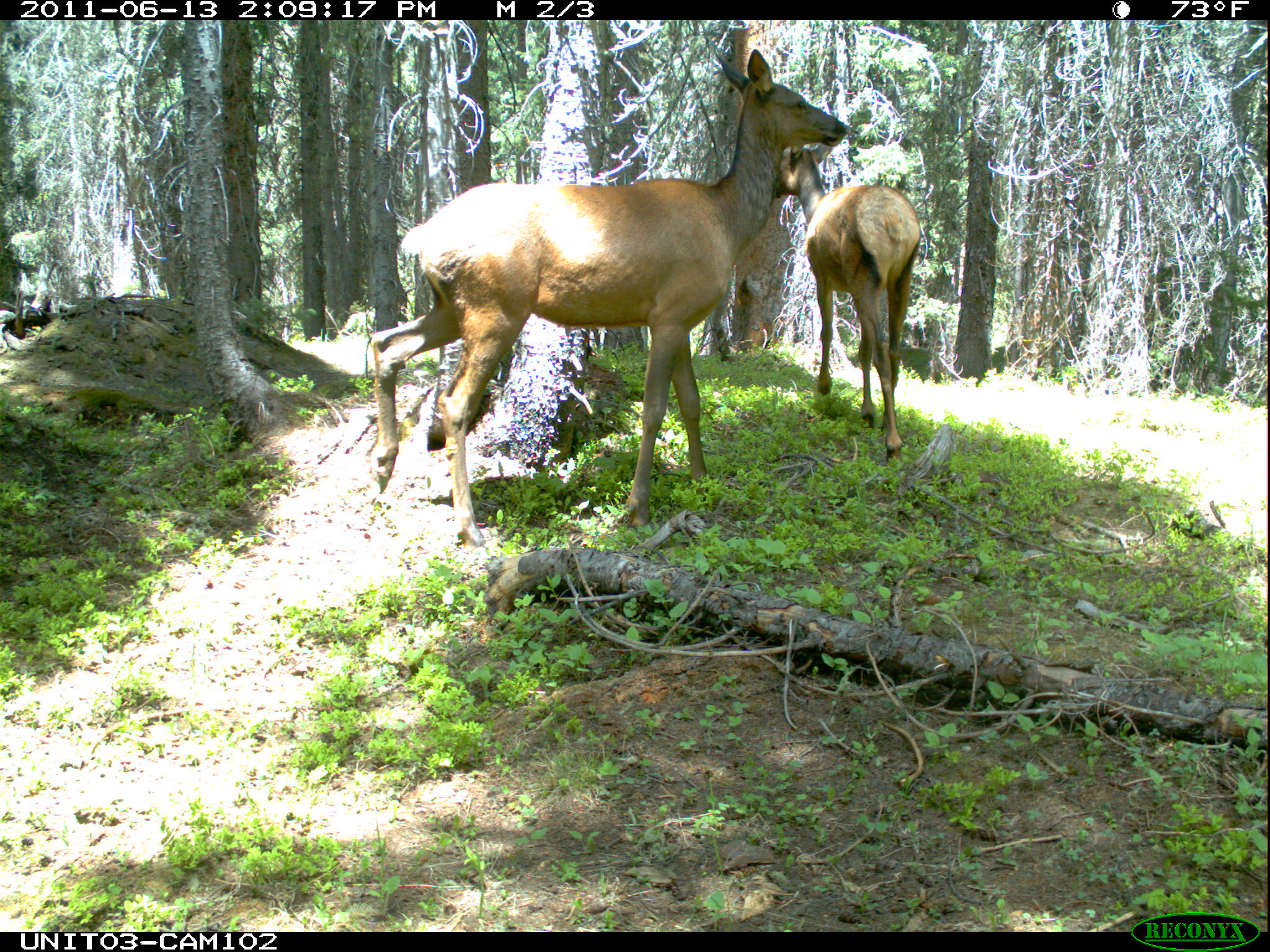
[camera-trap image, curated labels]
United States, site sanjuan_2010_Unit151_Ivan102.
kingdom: Animalia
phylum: Chordata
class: Mammalia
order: Artiodactyla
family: Cervidae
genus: Cervus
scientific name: Cervus elaphus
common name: red deer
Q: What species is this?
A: Cervus elaphus (red deer).